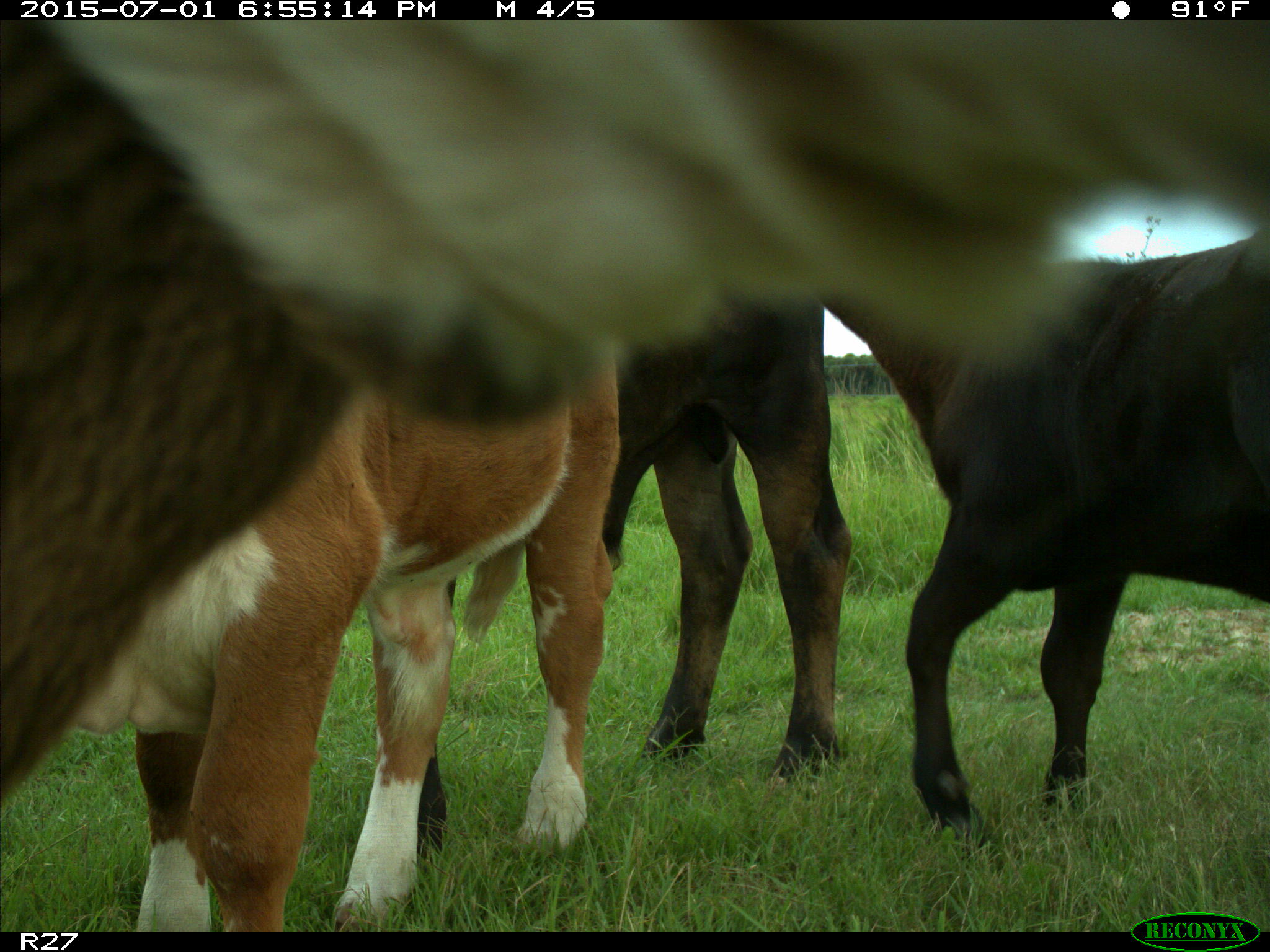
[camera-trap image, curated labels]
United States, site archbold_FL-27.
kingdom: Animalia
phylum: Chordata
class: Mammalia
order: Artiodactyla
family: Bovidae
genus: Bos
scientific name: Bos taurus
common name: domestic cow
Bos taurus (domestic cow).